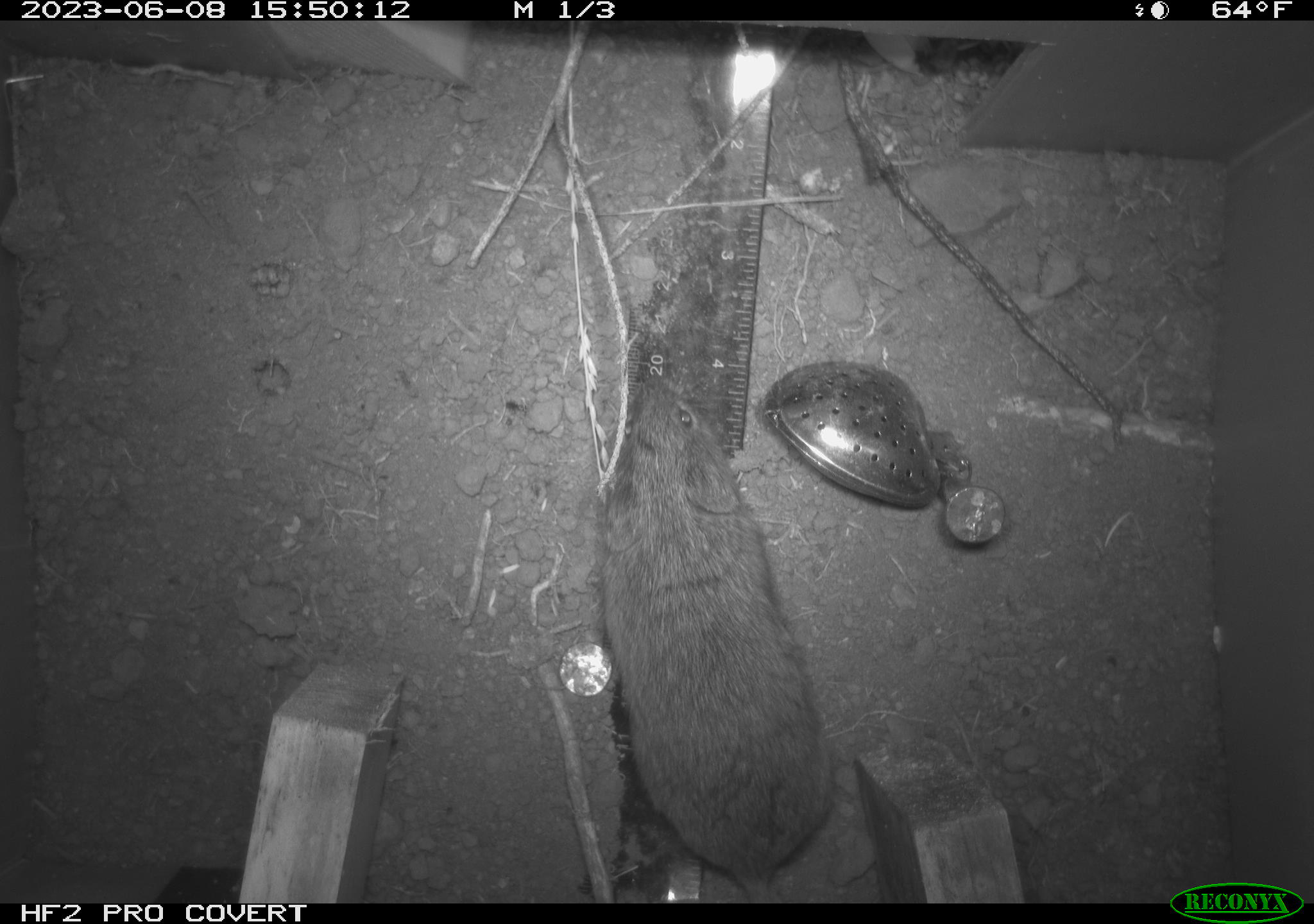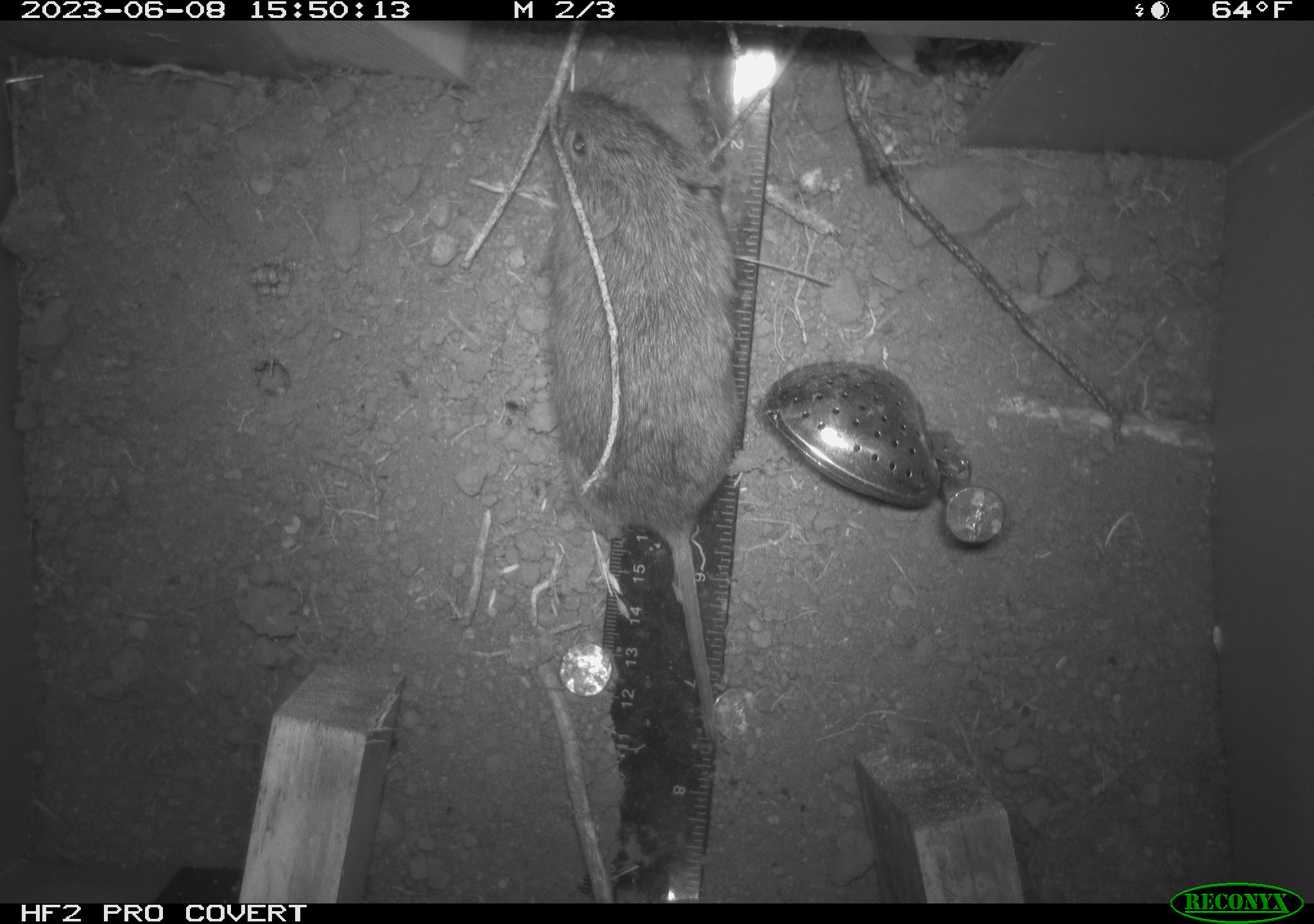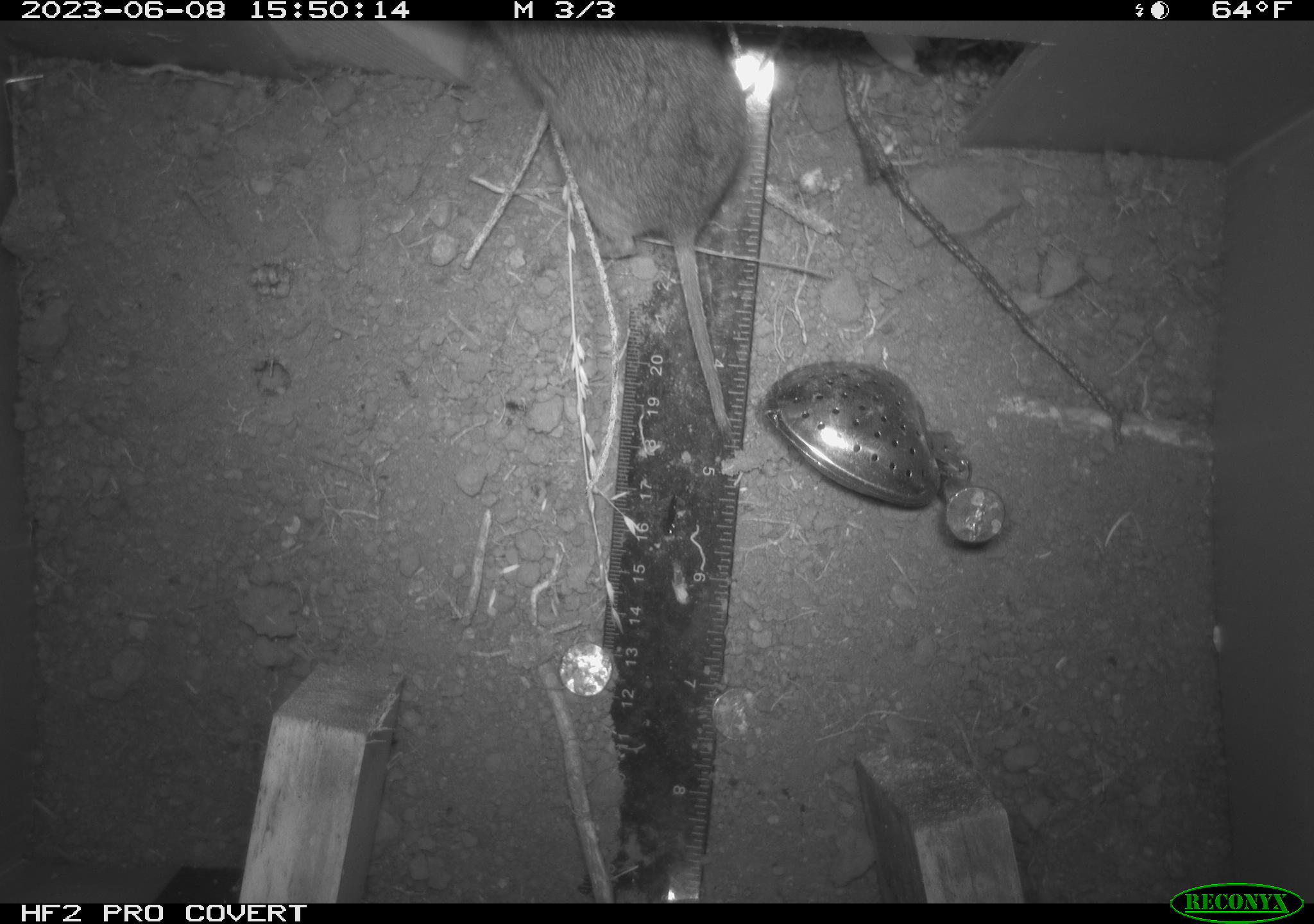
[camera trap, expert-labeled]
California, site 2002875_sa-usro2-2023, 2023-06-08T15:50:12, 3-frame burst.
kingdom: Animalia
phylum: Chordata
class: Mammalia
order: Rodentia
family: Cricetidae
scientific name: Arvicolinae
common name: voles, lemmings, and muskrats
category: arvicolinae subfamily